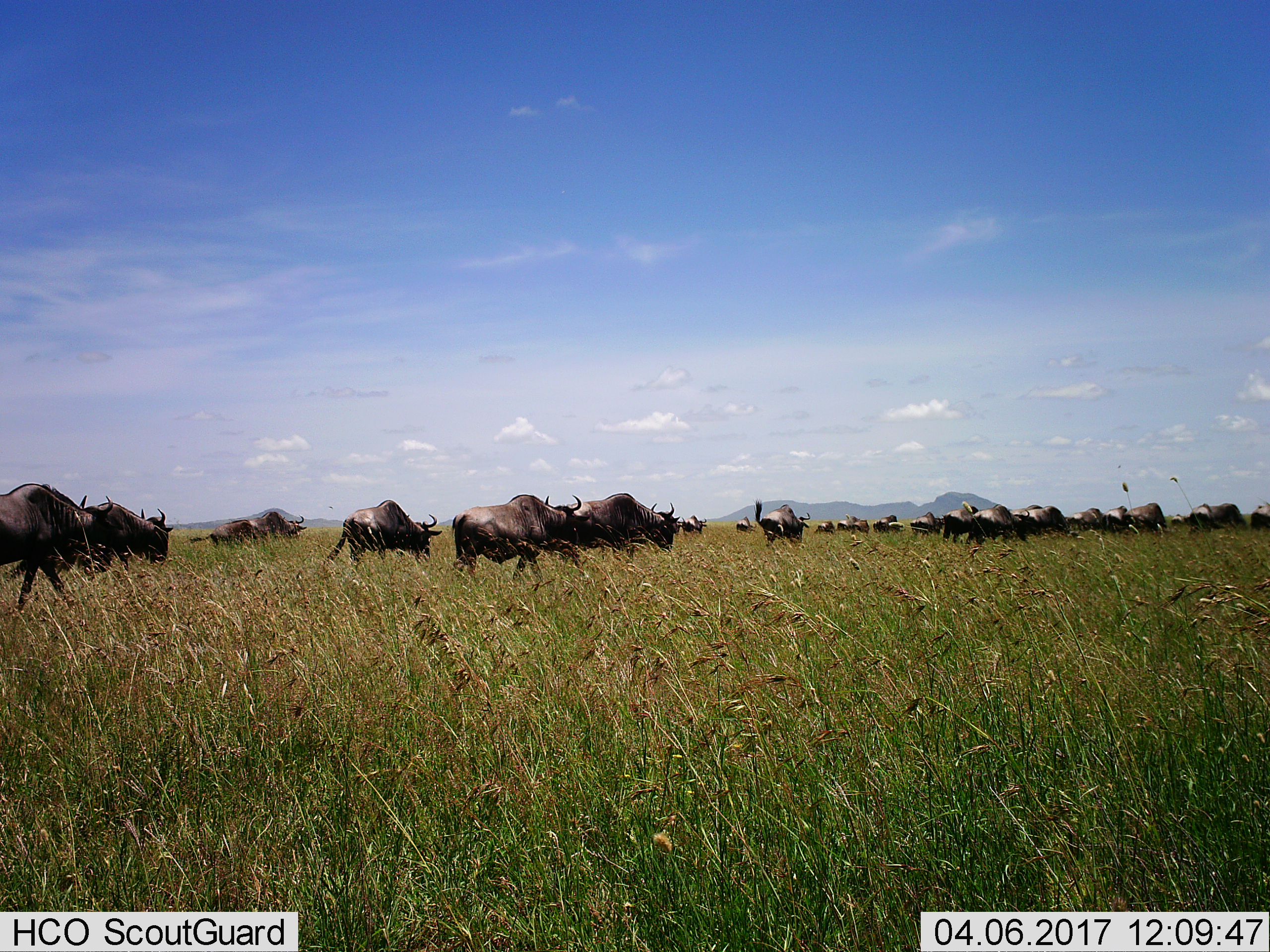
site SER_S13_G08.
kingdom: Animalia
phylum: Chordata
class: Mammalia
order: Artiodactyla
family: Bovidae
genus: Connochaetes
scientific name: Connochaetes taurinus taurinus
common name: blue wildebeest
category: wildebeestblue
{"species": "wildebeestblue (blue wildebeest) (Connochaetes taurinus taurinus)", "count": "11-50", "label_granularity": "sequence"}